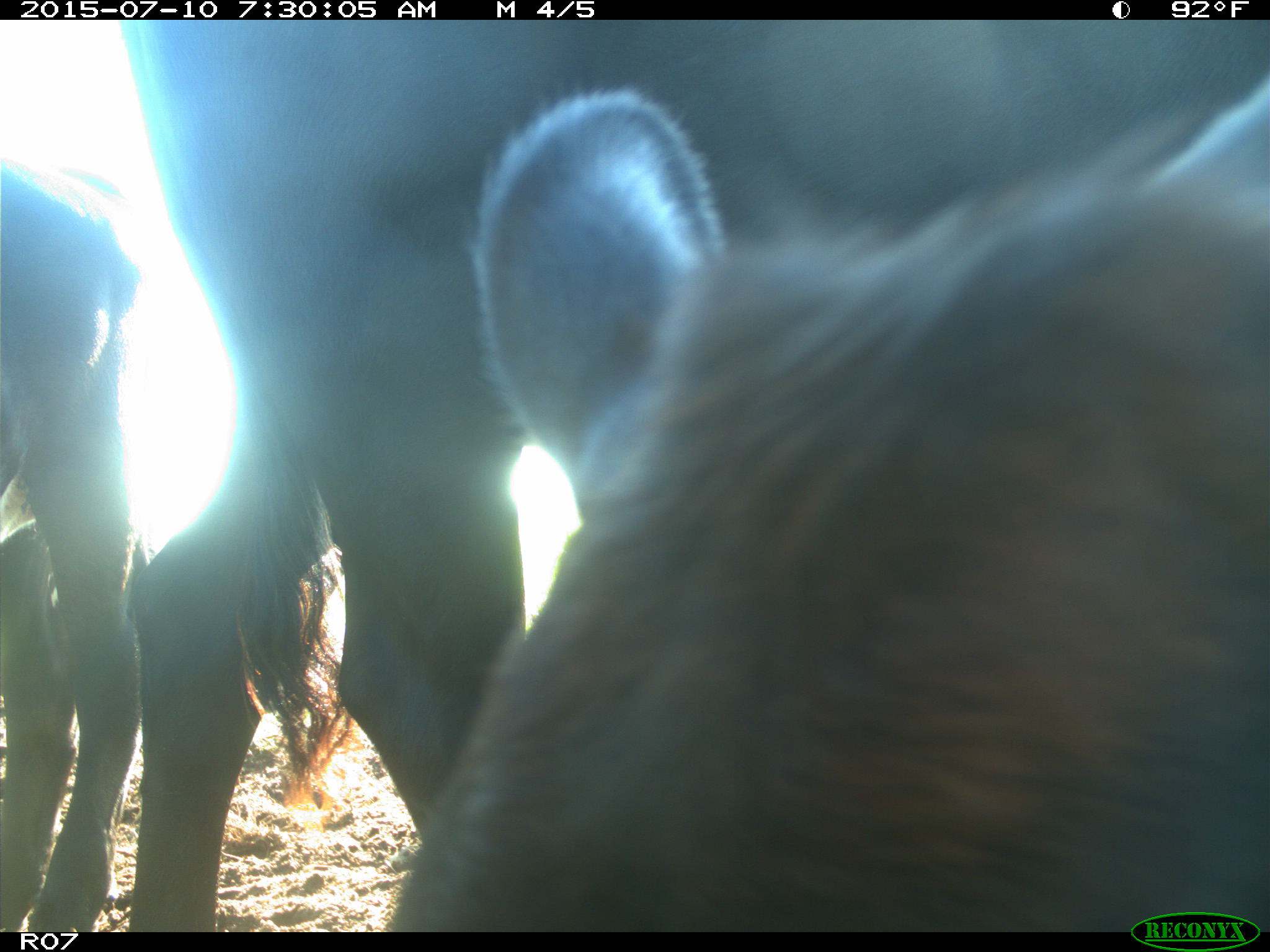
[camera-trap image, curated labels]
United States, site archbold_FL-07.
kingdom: Animalia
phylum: Chordata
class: Mammalia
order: Artiodactyla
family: Bovidae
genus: Bos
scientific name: Bos taurus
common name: domestic cow